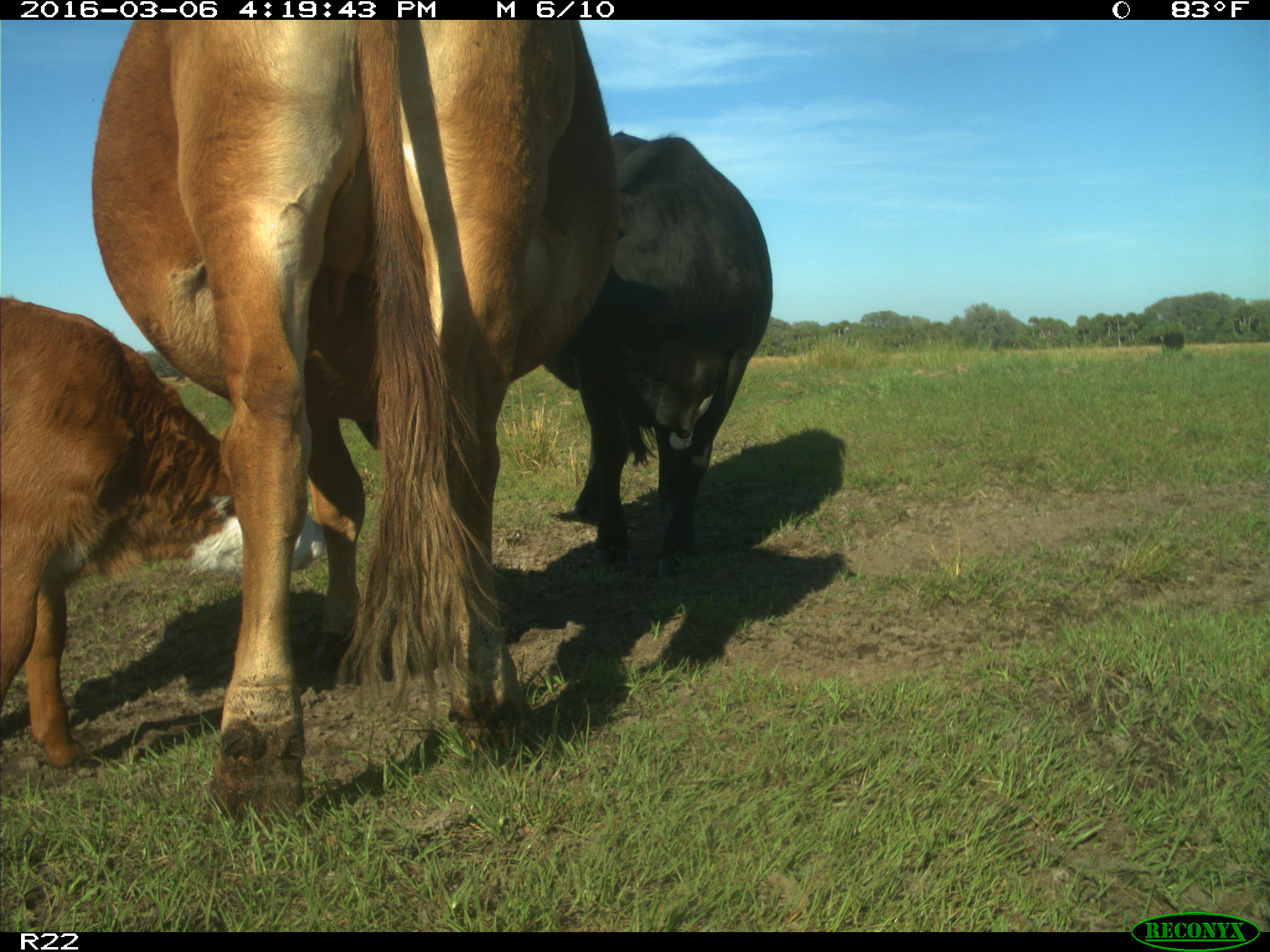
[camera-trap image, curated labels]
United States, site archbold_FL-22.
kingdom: Animalia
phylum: Chordata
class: Mammalia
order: Artiodactyla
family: Bovidae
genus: Bos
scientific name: Bos taurus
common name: domestic cow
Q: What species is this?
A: Bos taurus (domestic cow).